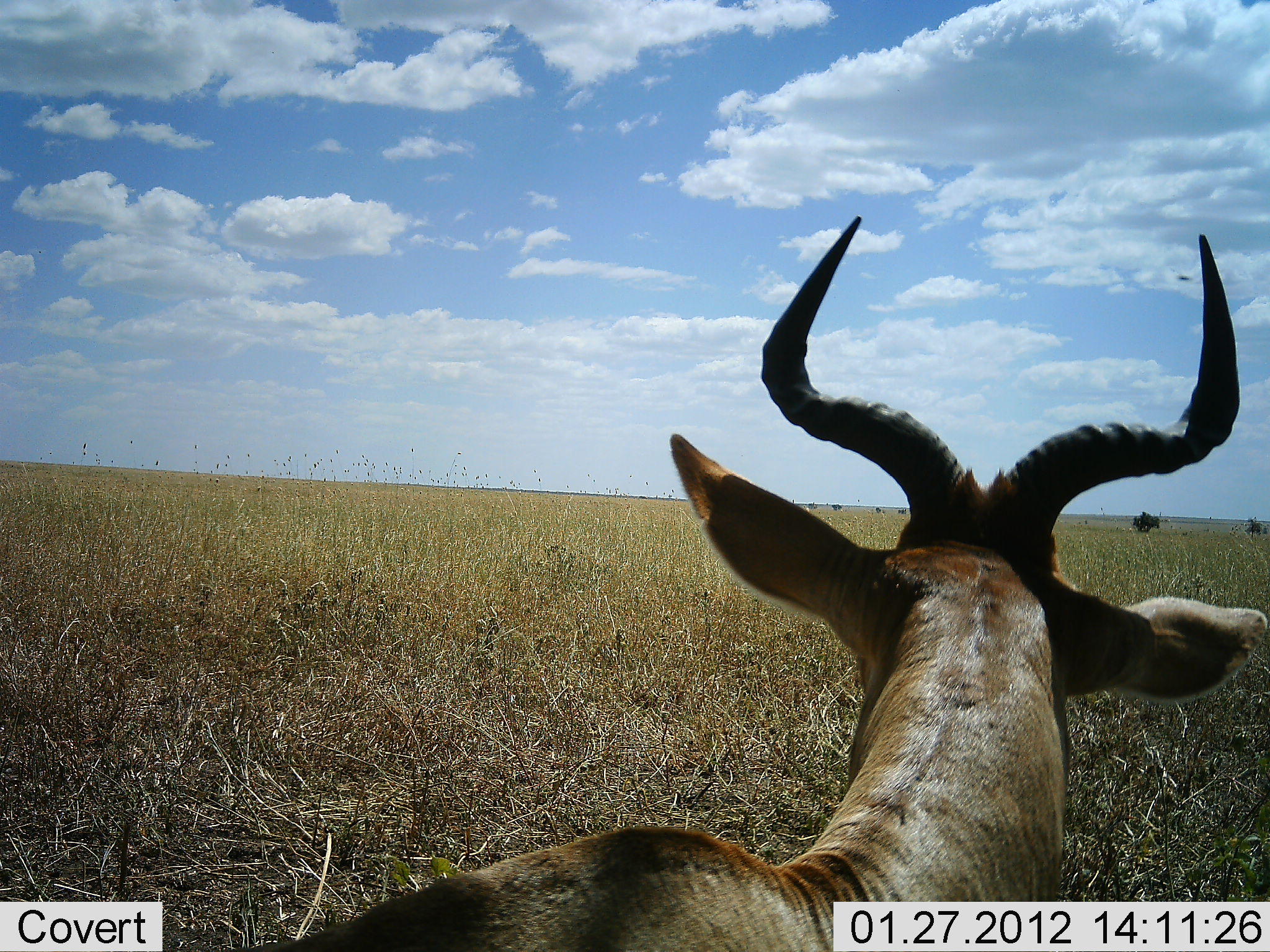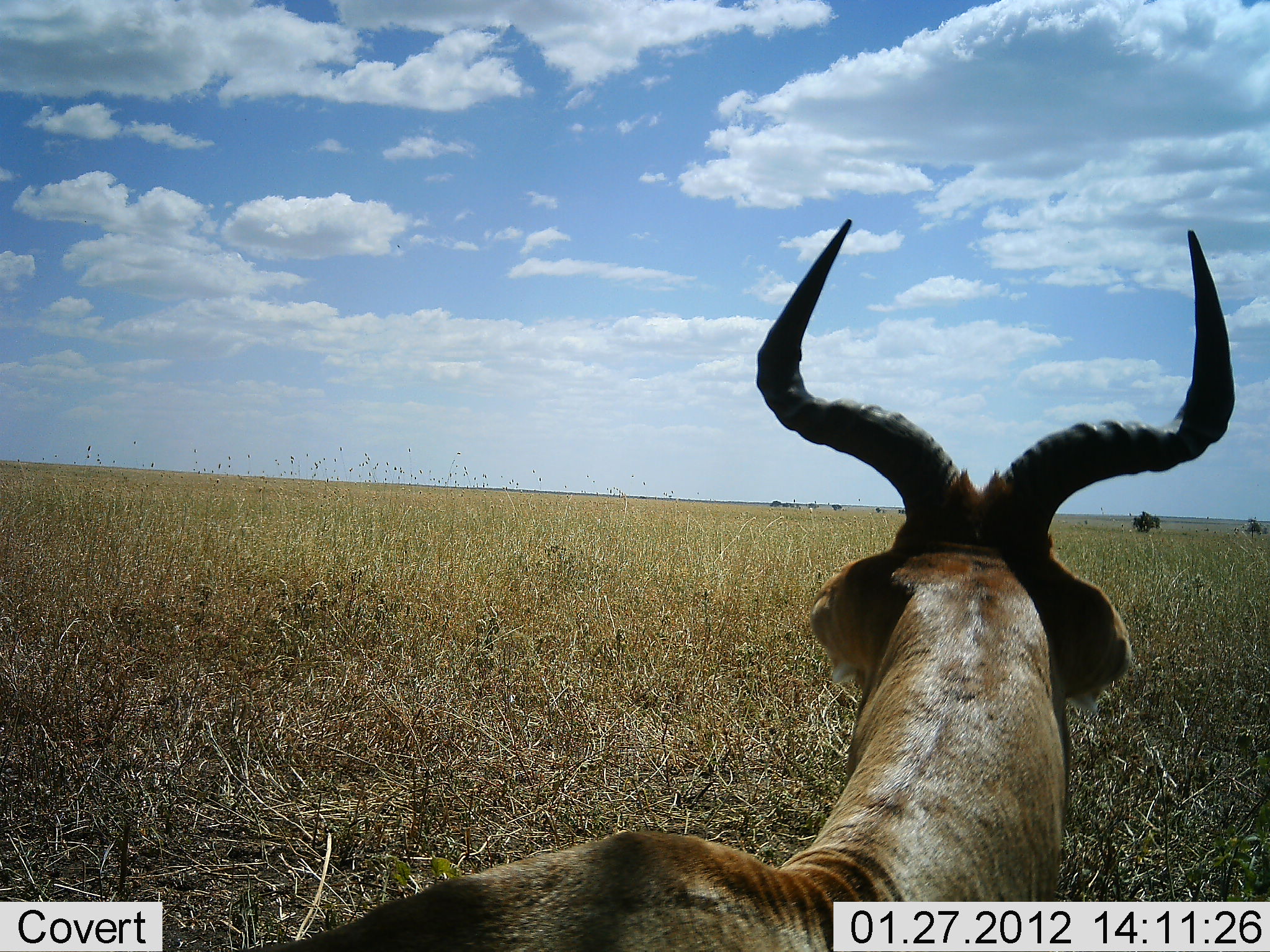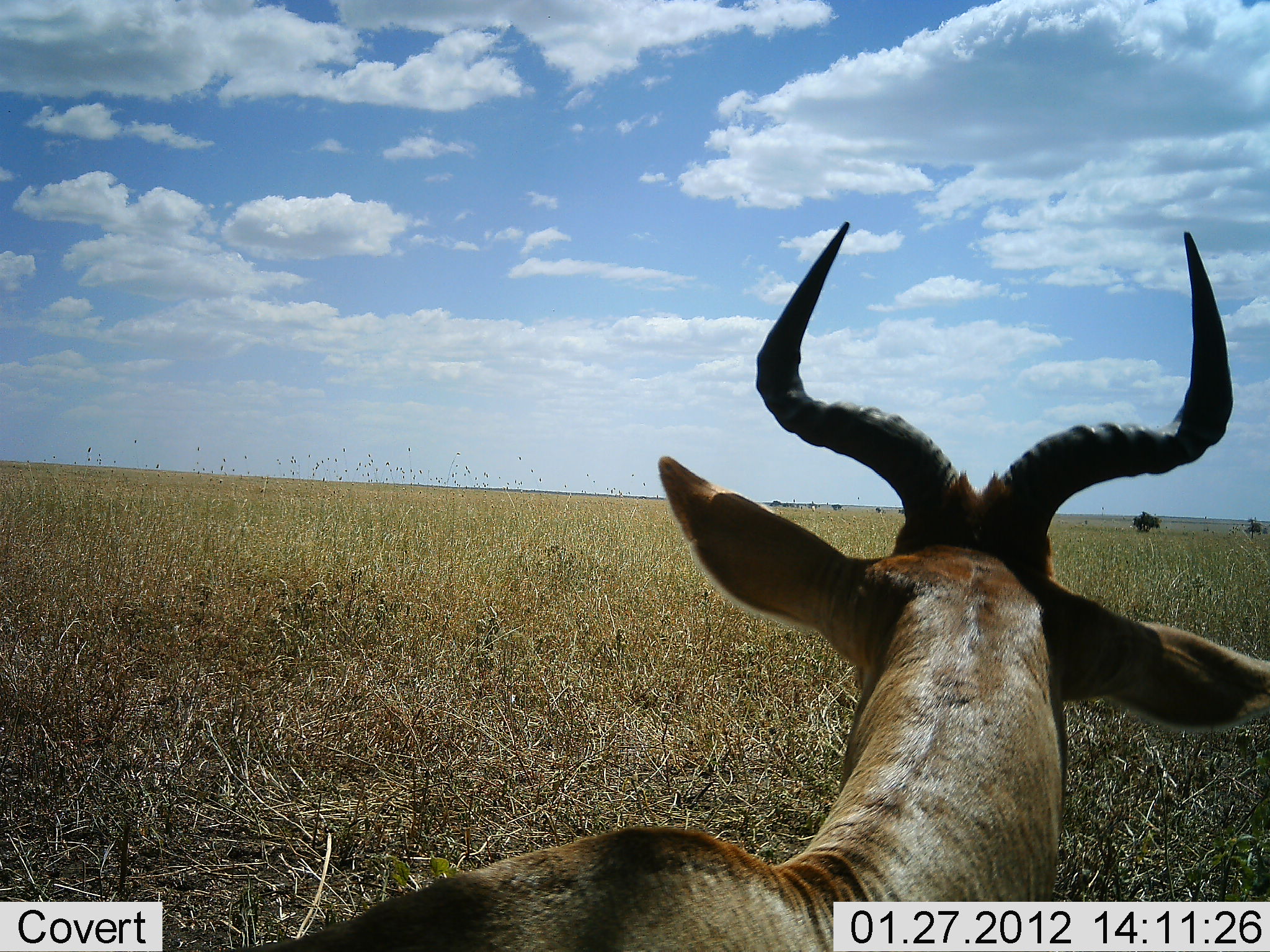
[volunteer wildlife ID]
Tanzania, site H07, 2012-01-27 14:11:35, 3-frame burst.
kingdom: Animalia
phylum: Chordata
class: Mammalia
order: Artiodactyla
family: Bovidae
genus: Alcelaphus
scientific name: Alcelaphus buselaphus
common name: hartebeest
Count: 1.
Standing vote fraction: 49%.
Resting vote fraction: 49%.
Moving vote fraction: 6%.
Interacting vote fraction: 0%.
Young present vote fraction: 0%.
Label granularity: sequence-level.